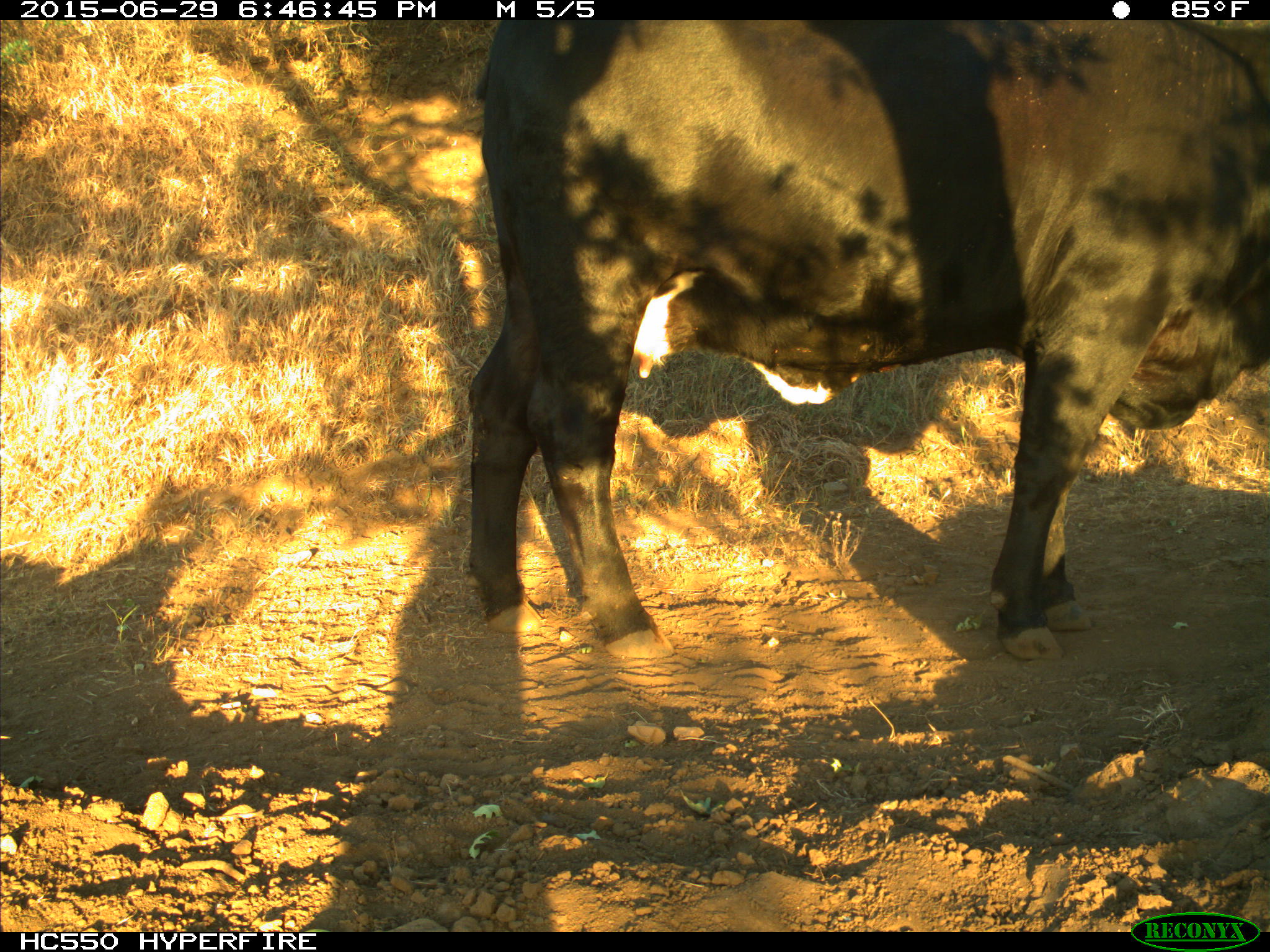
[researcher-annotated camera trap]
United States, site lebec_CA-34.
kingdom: Animalia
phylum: Chordata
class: Mammalia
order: Artiodactyla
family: Bovidae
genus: Bos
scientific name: Bos taurus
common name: domestic cow